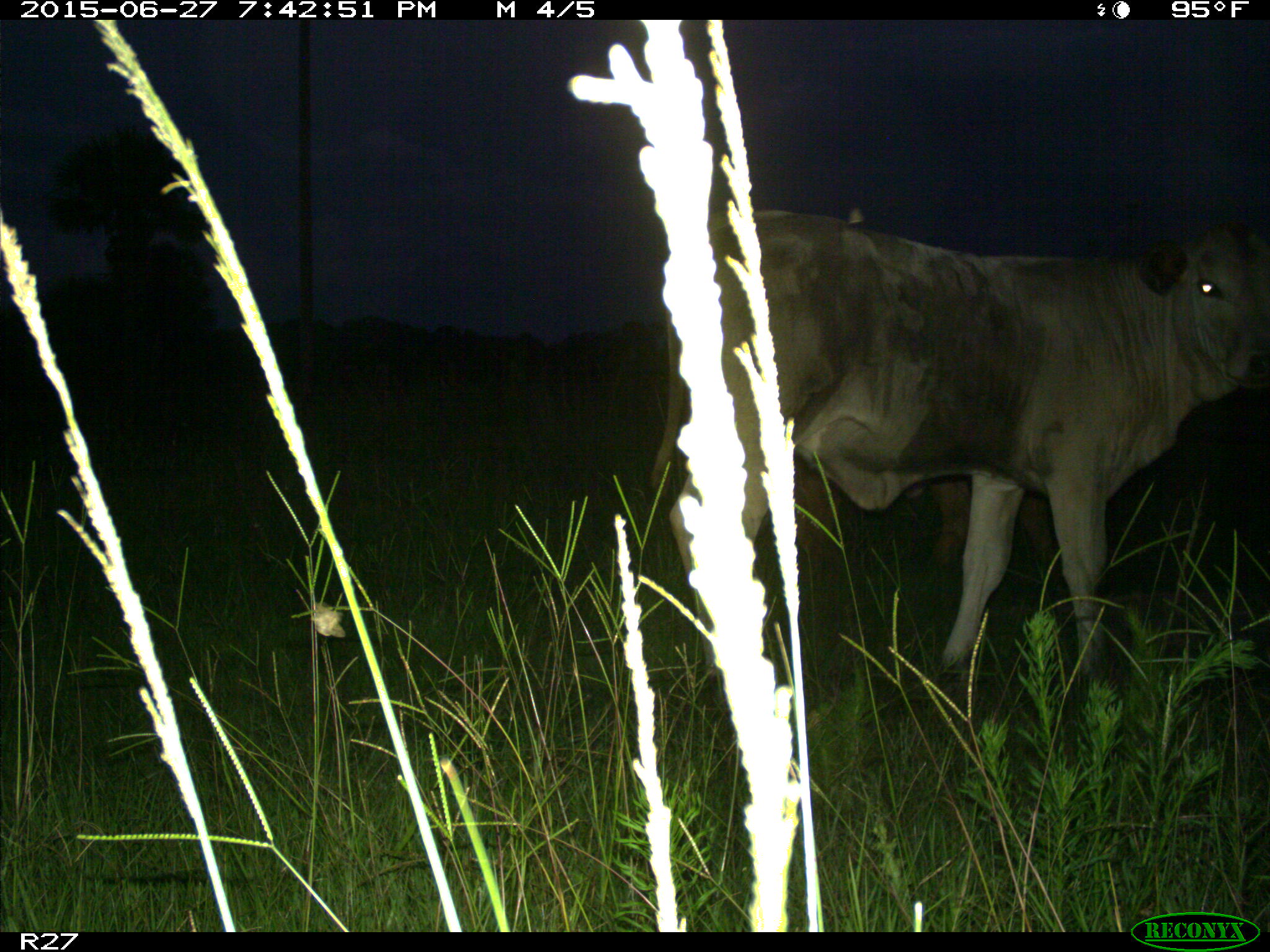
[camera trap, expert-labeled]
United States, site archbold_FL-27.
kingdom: Animalia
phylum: Chordata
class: Mammalia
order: Artiodactyla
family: Bovidae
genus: Bos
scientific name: Bos taurus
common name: domestic cow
Bos taurus (domestic cow).